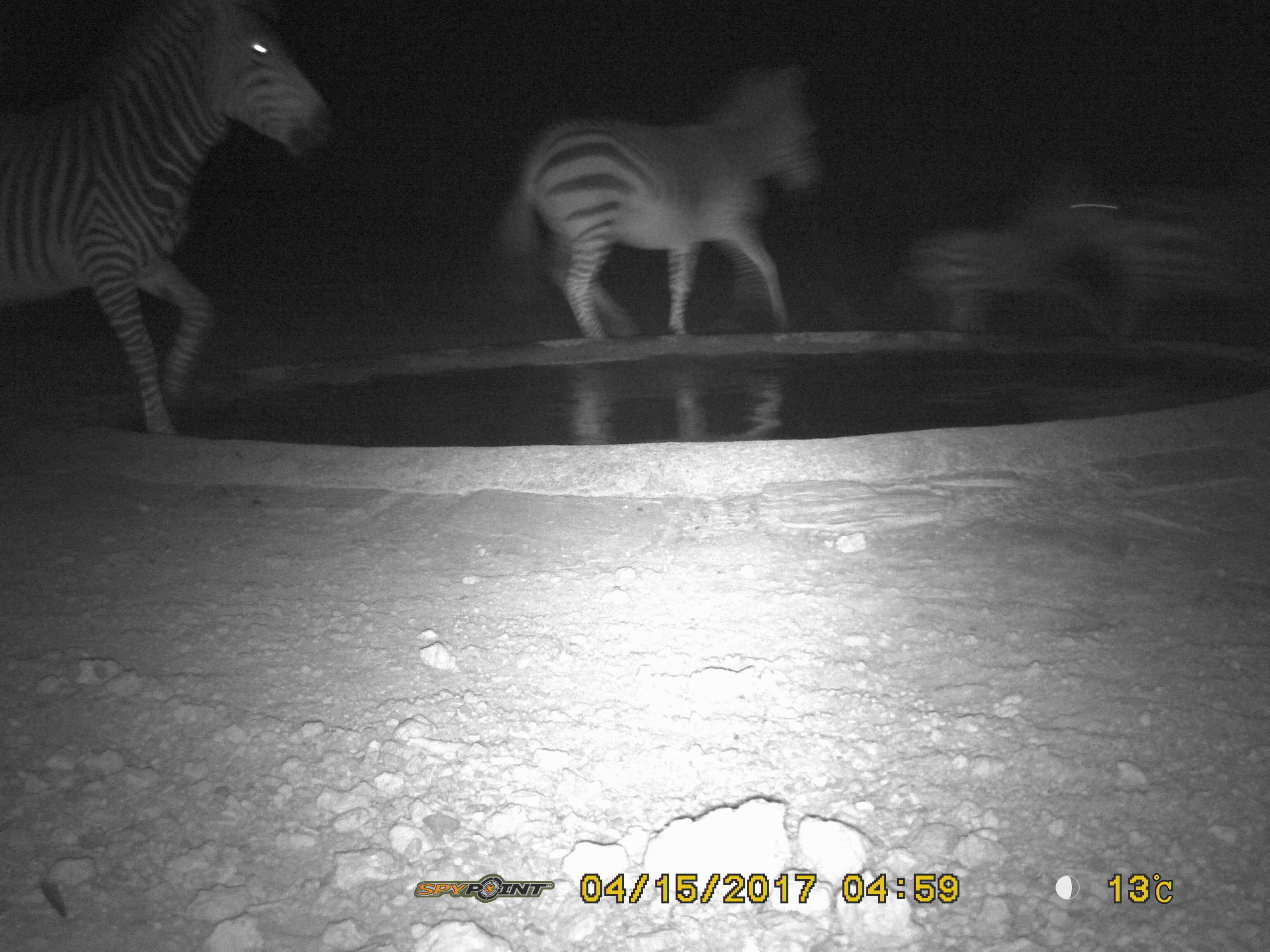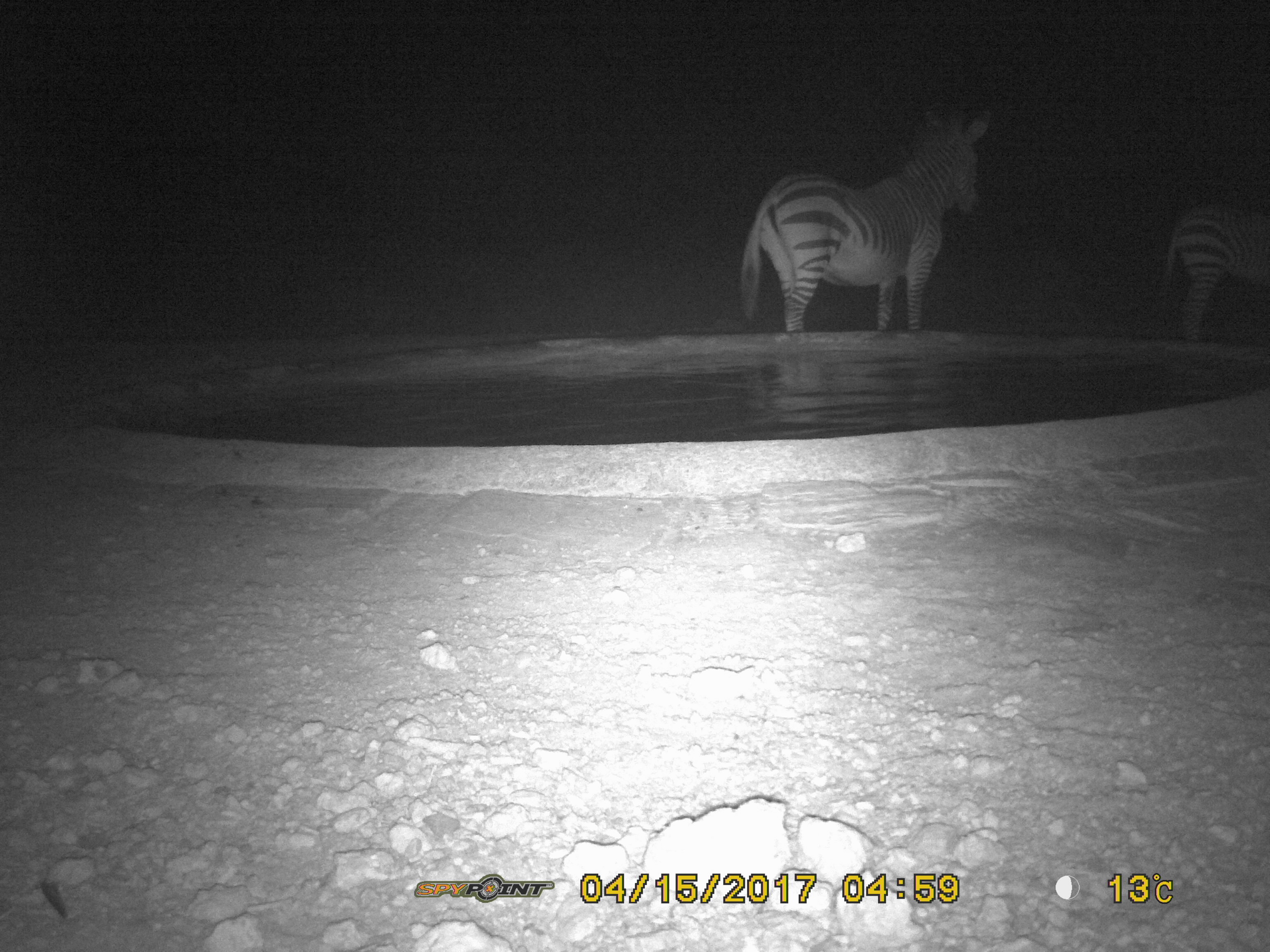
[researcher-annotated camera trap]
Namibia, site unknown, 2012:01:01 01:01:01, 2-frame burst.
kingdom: Animalia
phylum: Chordata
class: Mammalia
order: Perissodactyla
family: Equidae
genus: Equus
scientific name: Equus zebra hartmannae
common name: hartmann's mountain zebra